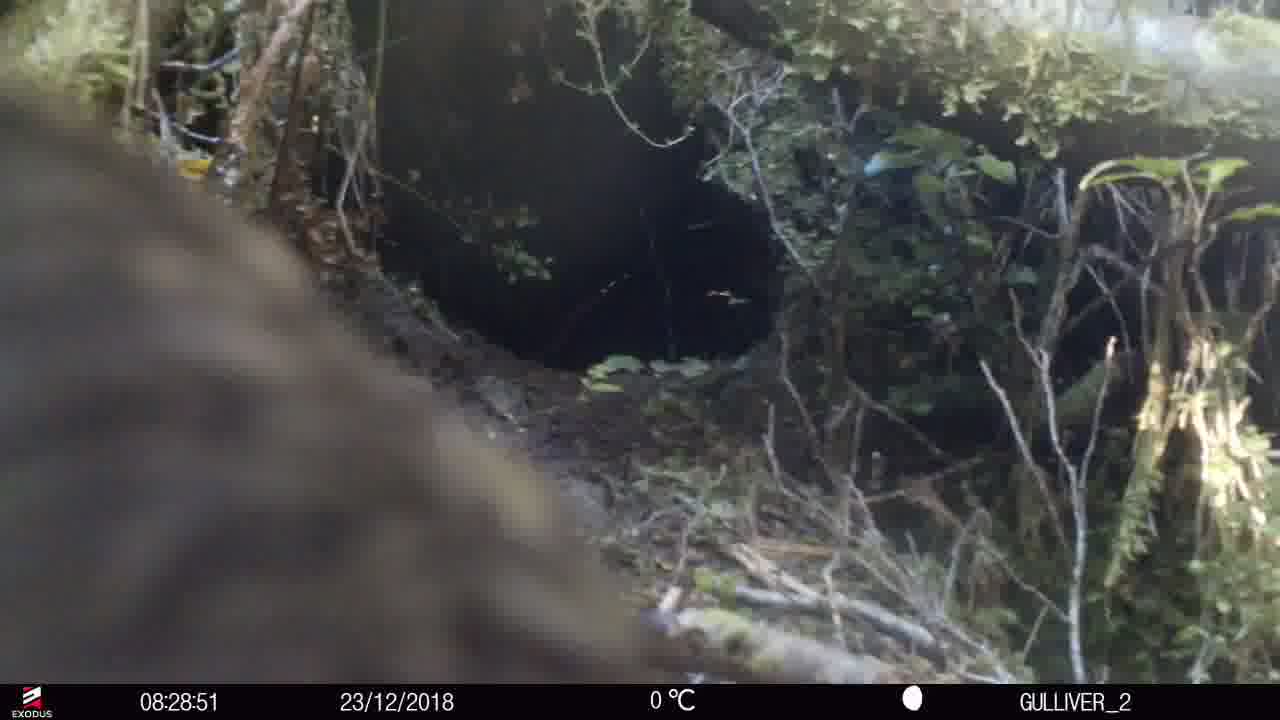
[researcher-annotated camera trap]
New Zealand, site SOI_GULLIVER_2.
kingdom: Animalia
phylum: Chordata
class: Aves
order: Psittaciformes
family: Strigopidae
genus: Nestor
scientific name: Nestor notabilis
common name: kea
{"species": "kea (Nestor notabilis)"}